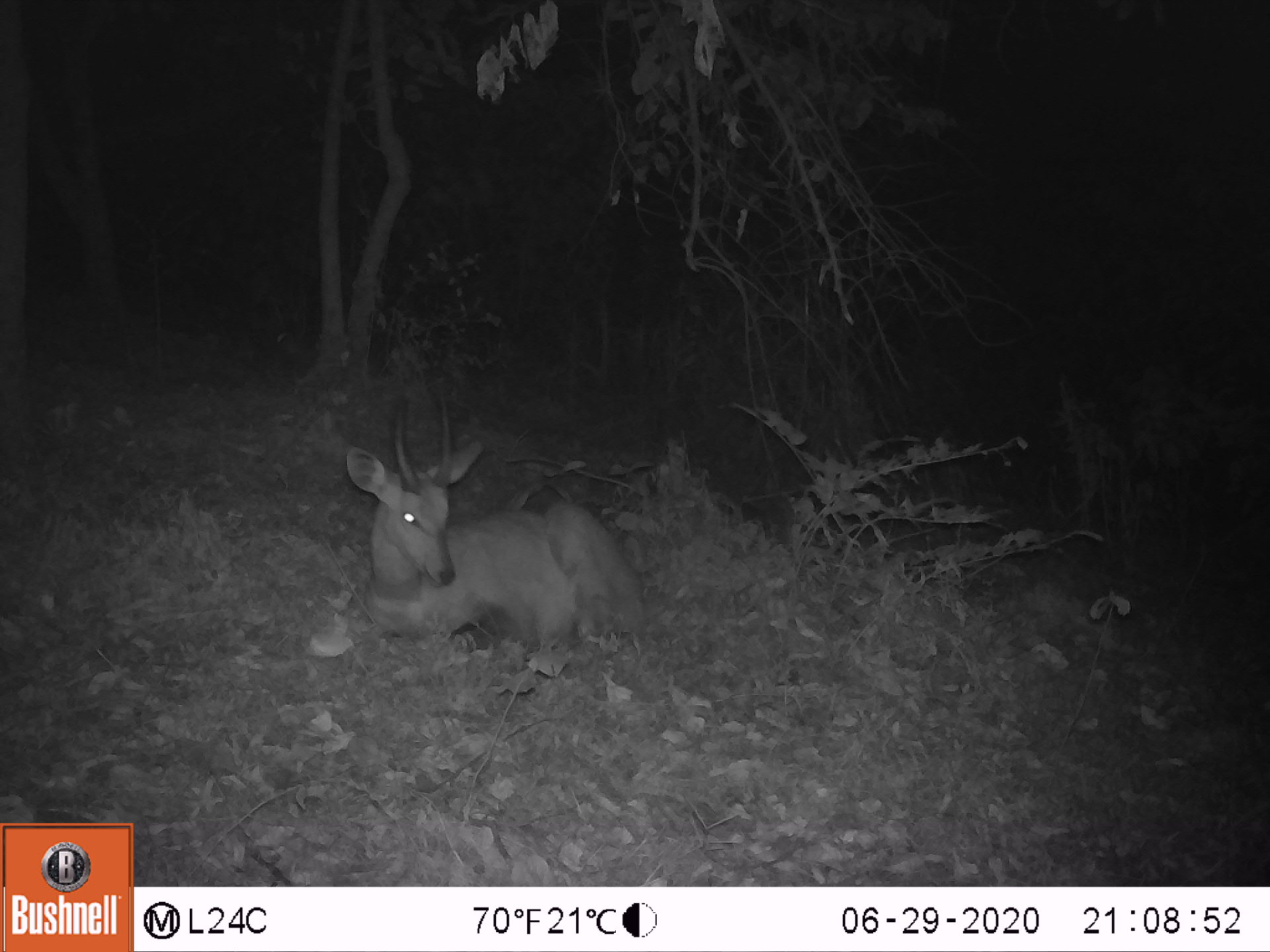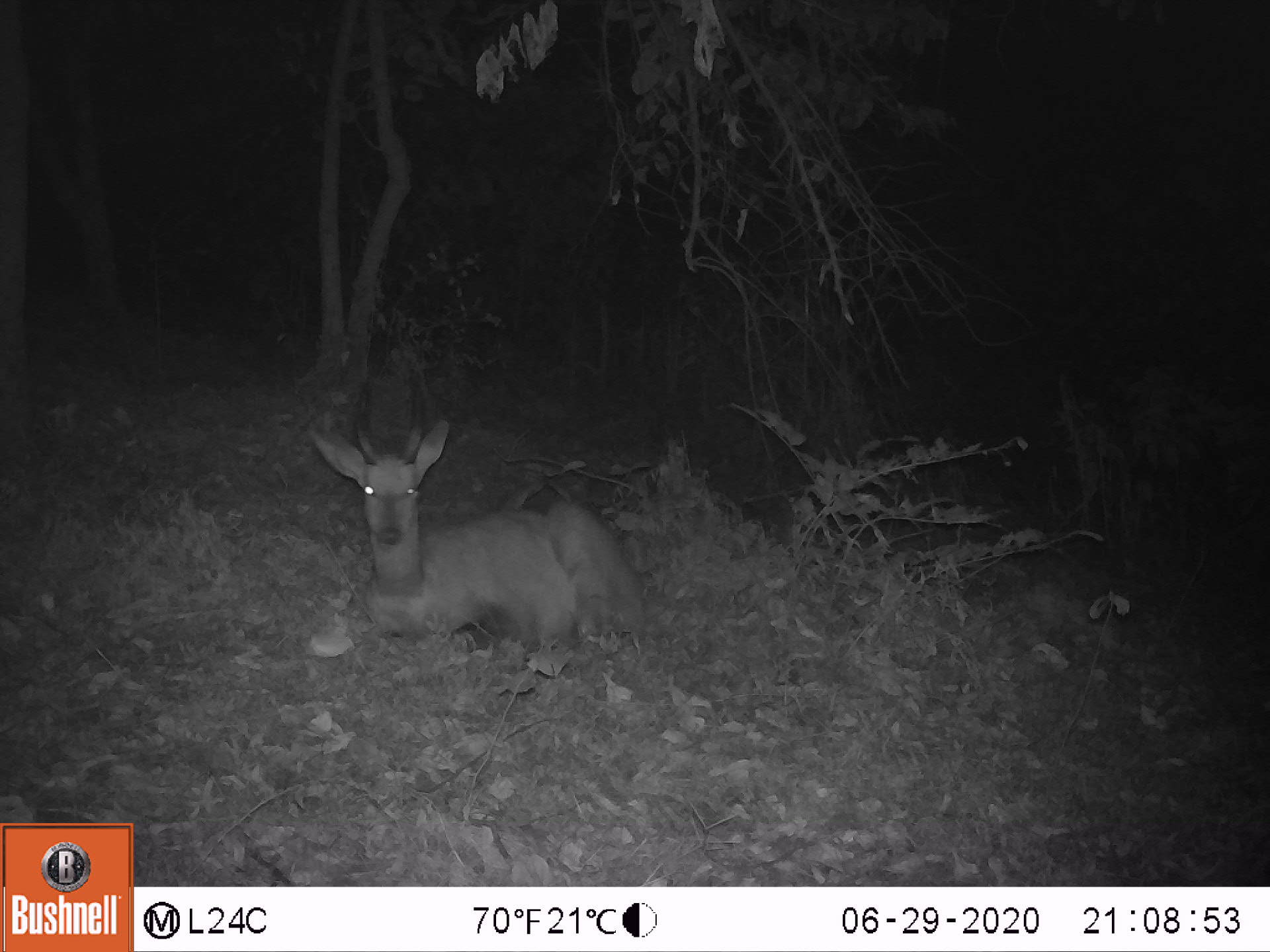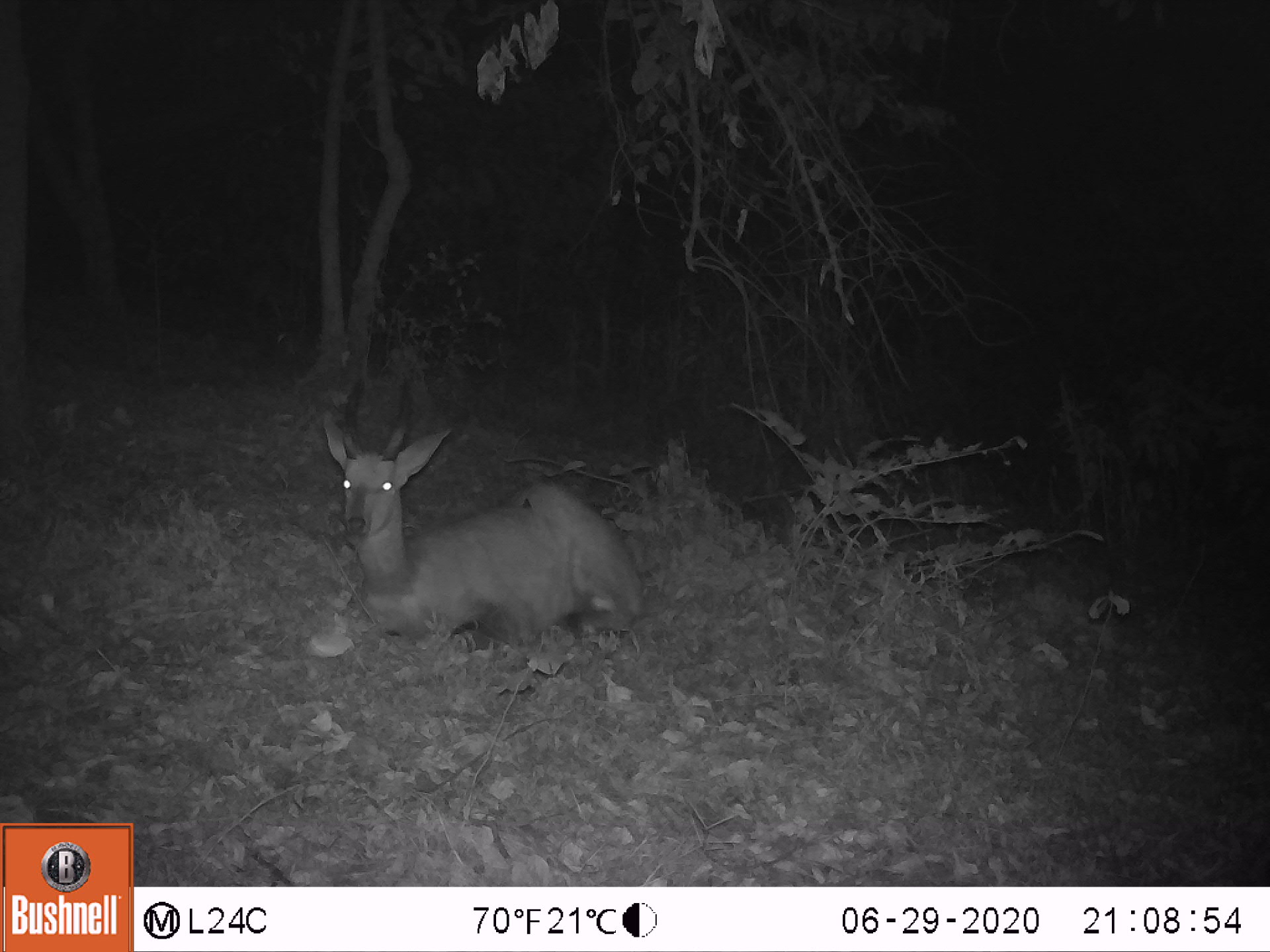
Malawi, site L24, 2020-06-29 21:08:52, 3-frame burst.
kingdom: Animalia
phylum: Chordata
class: Mammalia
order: Artiodactyla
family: Bovidae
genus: Tragelaphus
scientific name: Tragelaphus sylvaticus sylvaticus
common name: cape bushbuck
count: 1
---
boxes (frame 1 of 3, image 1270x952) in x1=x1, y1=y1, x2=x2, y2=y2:
cape bushbuck: x1=337, y1=385, x2=648, y2=660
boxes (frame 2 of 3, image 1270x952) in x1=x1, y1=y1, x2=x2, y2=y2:
cape bushbuck: x1=301, y1=360, x2=650, y2=667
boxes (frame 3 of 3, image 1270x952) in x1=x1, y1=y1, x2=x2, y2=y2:
cape bushbuck: x1=314, y1=371, x2=645, y2=650